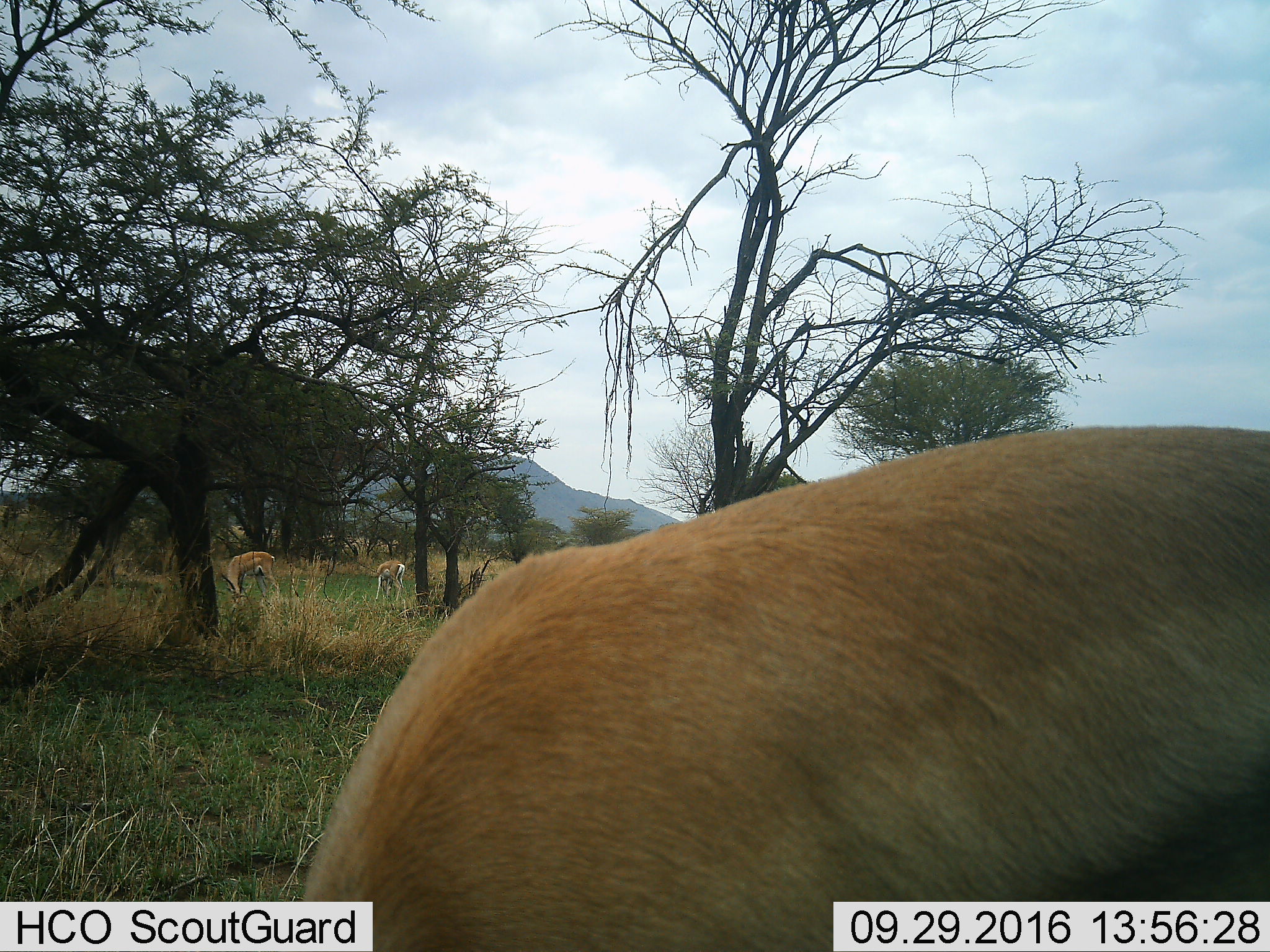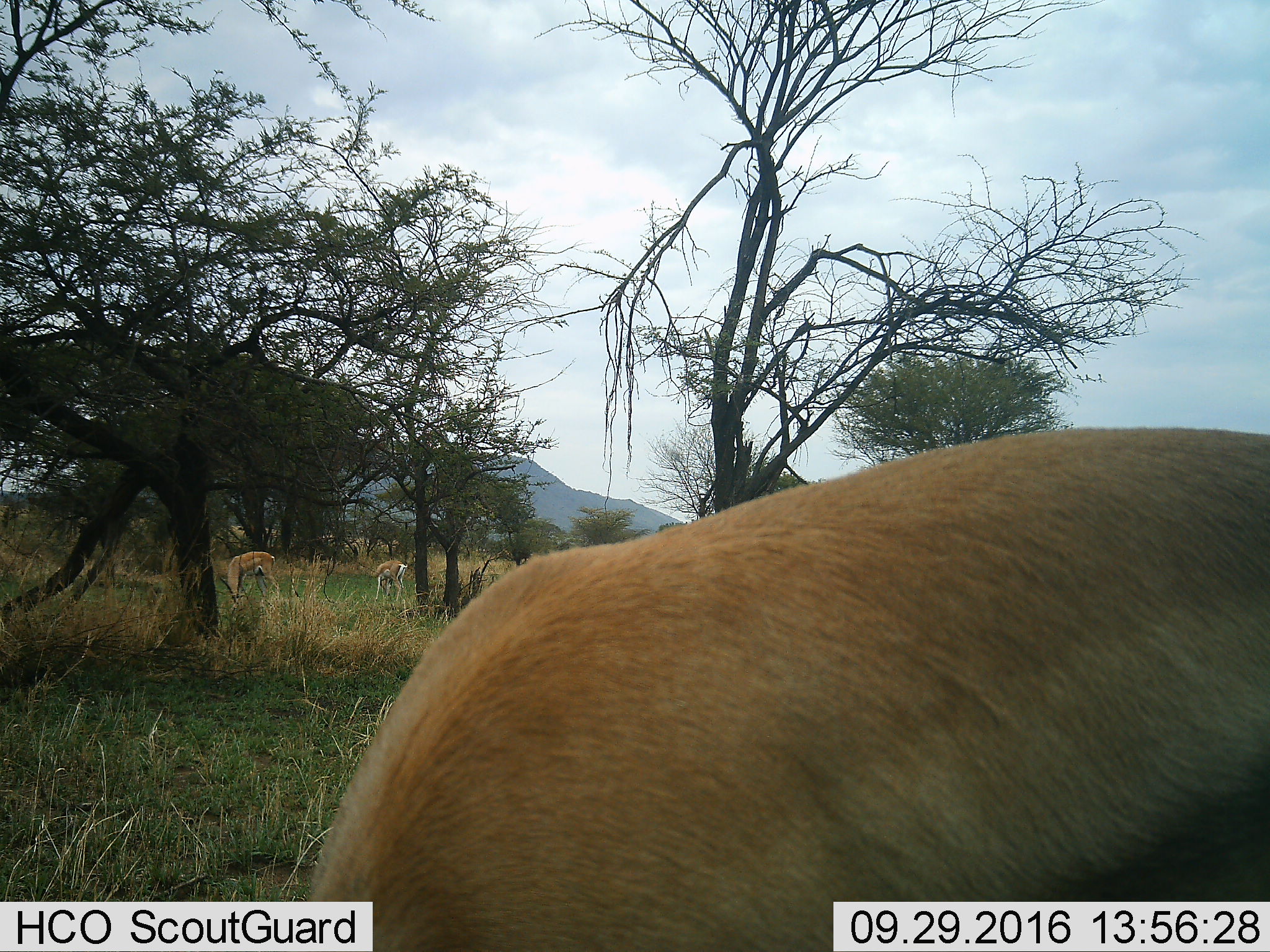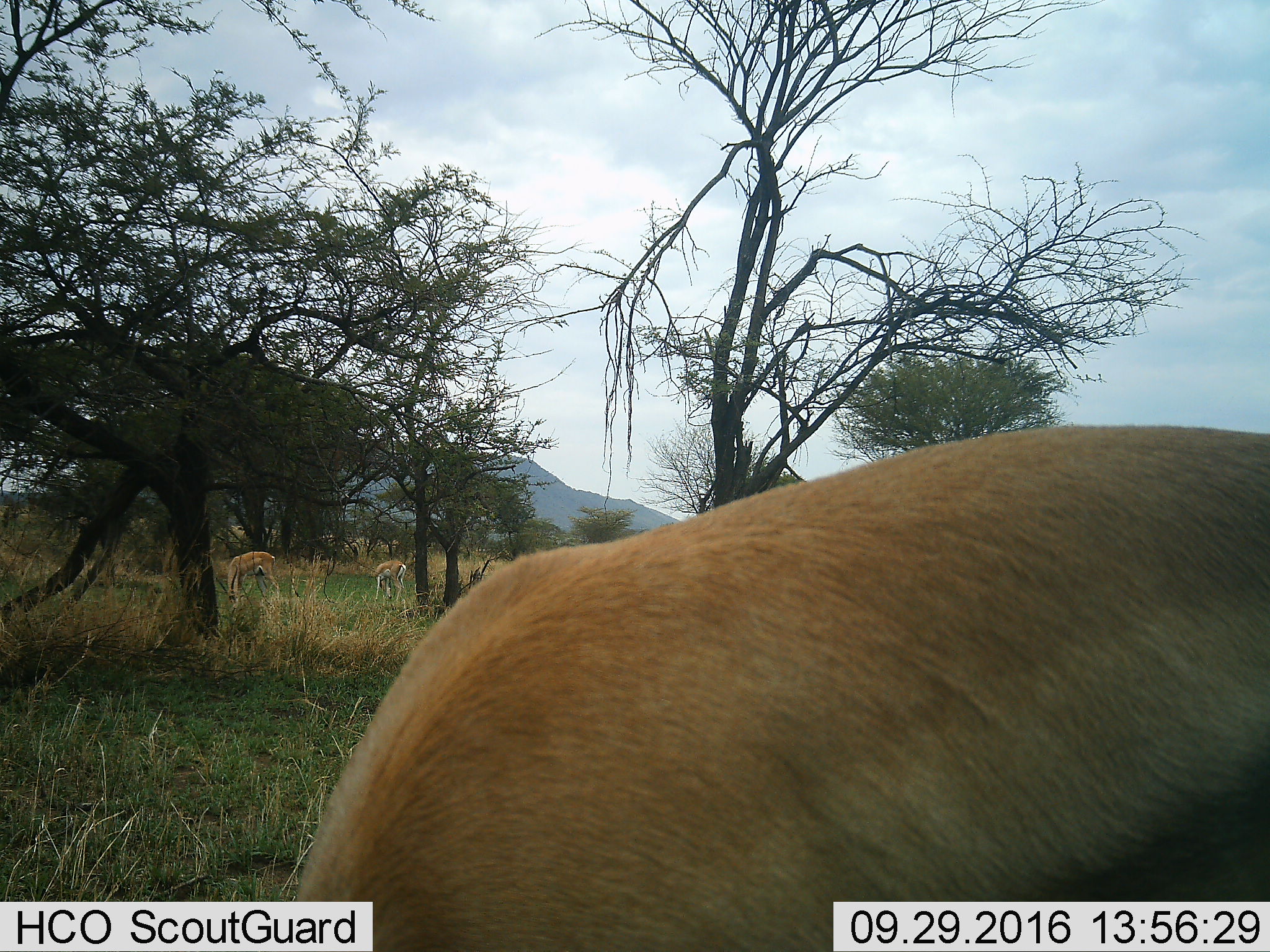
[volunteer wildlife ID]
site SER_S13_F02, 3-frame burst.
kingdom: Animalia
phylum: Chordata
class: Mammalia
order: Artiodactyla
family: Bovidae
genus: Nanger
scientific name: Nanger granti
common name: grant's gazelle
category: gazellegrants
Gazellegrants (grant's gazelle) (Nanger granti), count 3. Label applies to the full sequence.